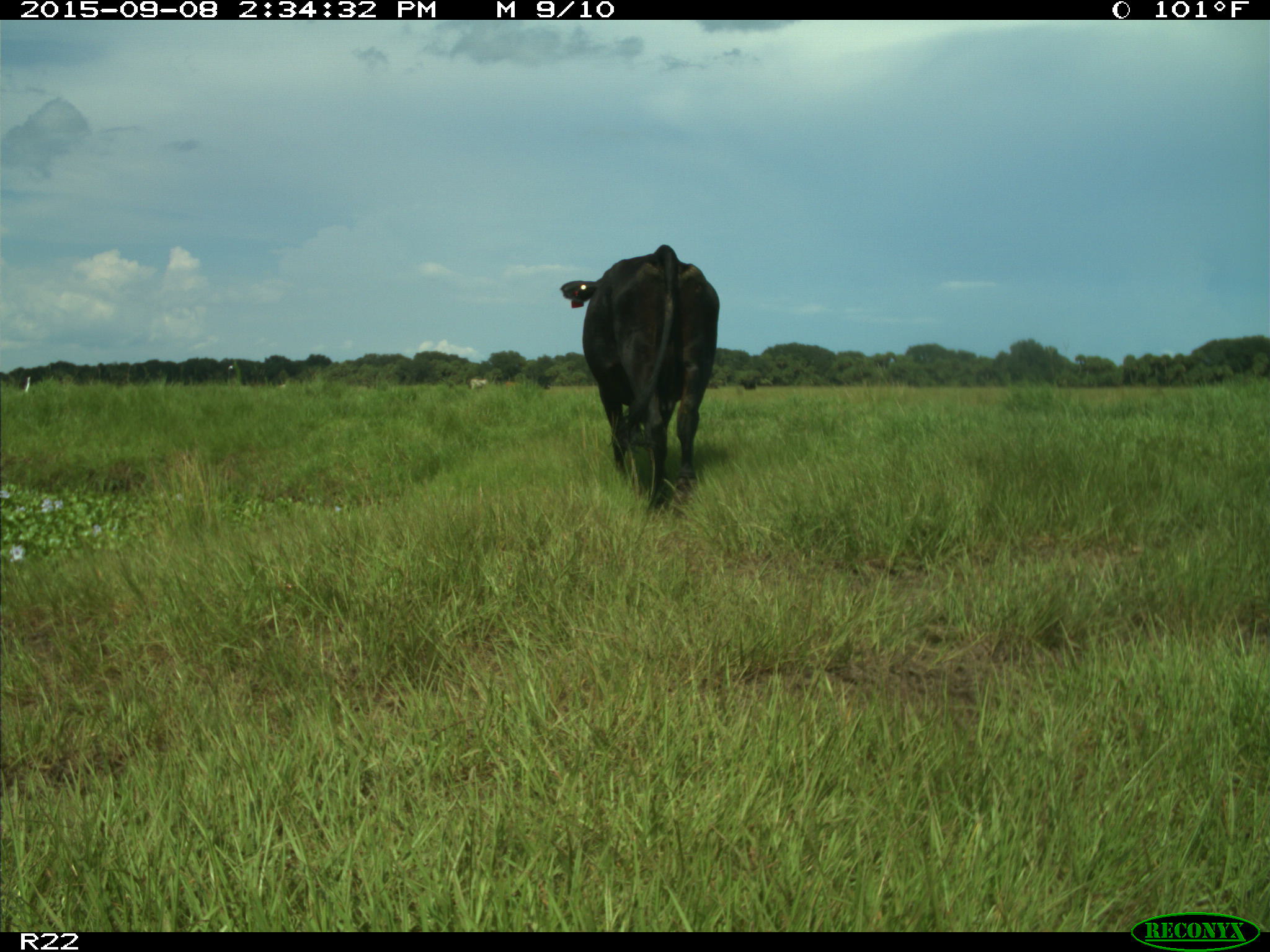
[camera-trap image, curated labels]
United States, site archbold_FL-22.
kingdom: Animalia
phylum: Chordata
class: Mammalia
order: Artiodactyla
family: Bovidae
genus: Bos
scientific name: Bos taurus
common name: domestic cow